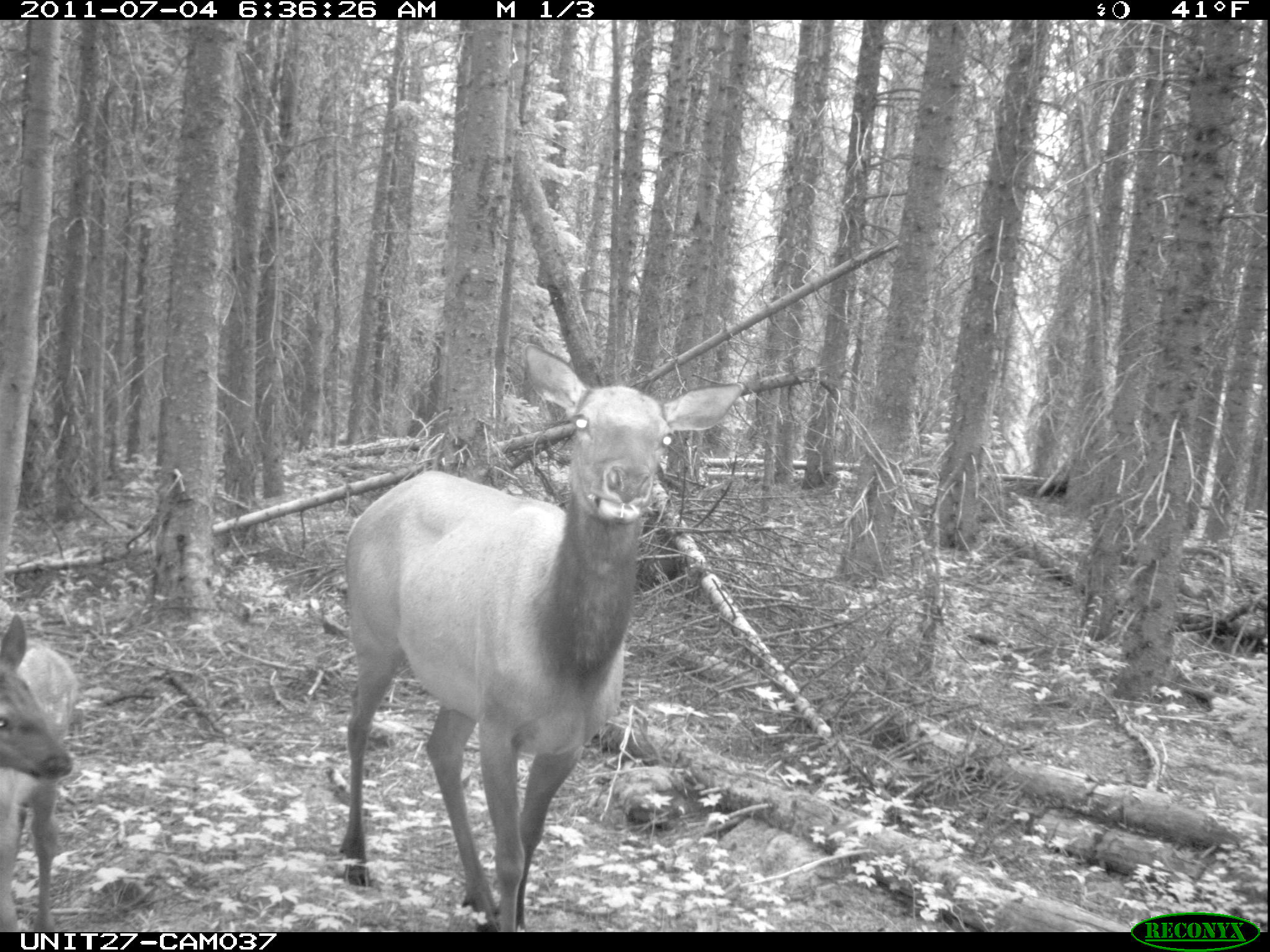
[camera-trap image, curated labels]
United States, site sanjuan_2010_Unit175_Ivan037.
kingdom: Animalia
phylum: Chordata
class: Mammalia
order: Artiodactyla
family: Cervidae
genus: Cervus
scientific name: Cervus elaphus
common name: red deer